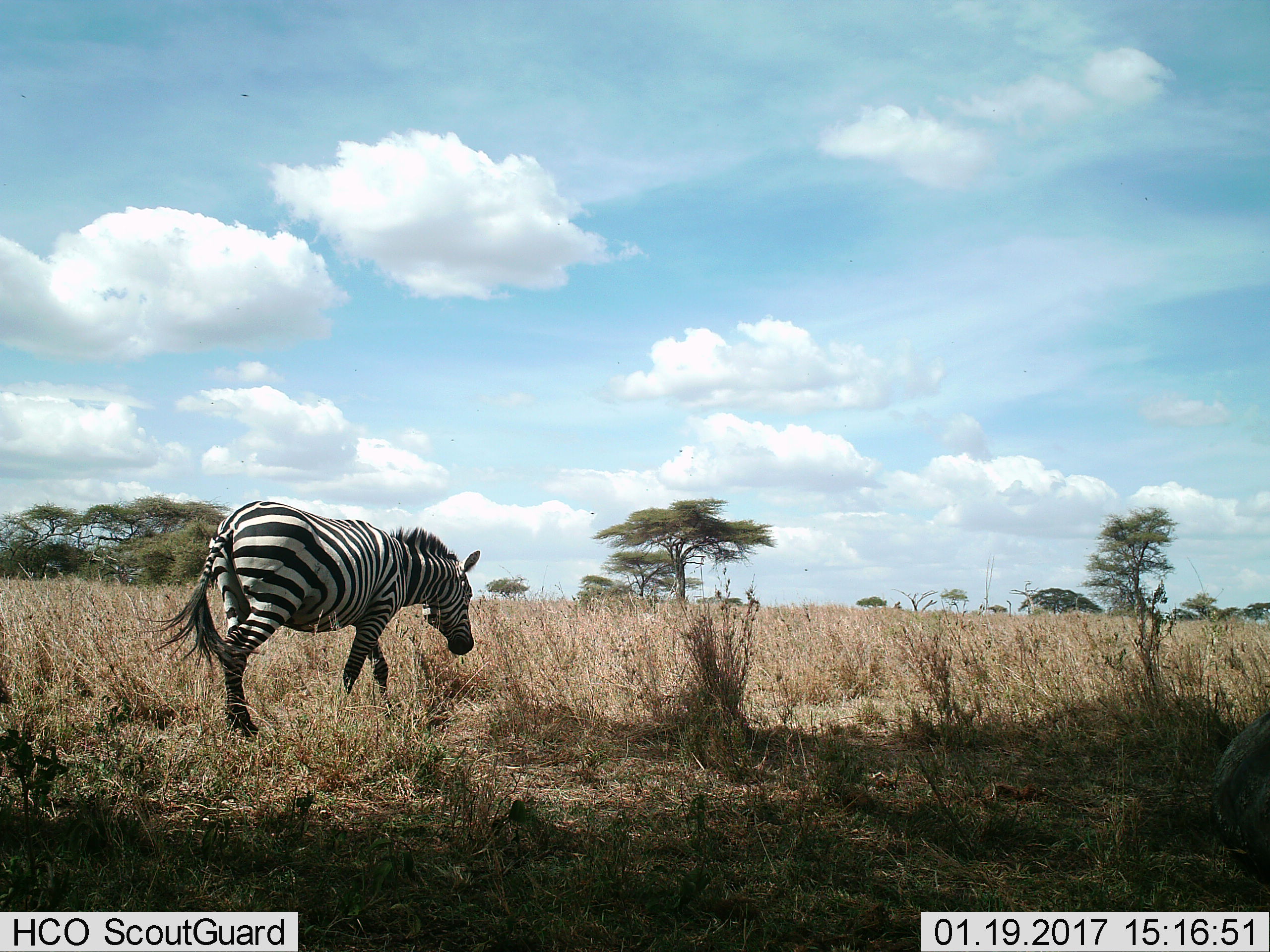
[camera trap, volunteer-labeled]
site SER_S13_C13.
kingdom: Animalia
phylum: Chordata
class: Mammalia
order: Perissodactyla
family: Equidae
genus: Equus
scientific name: Equus quagga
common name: plains zebra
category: zebraplains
Zebraplains (plains zebra) (Equus quagga), count 1. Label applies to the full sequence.